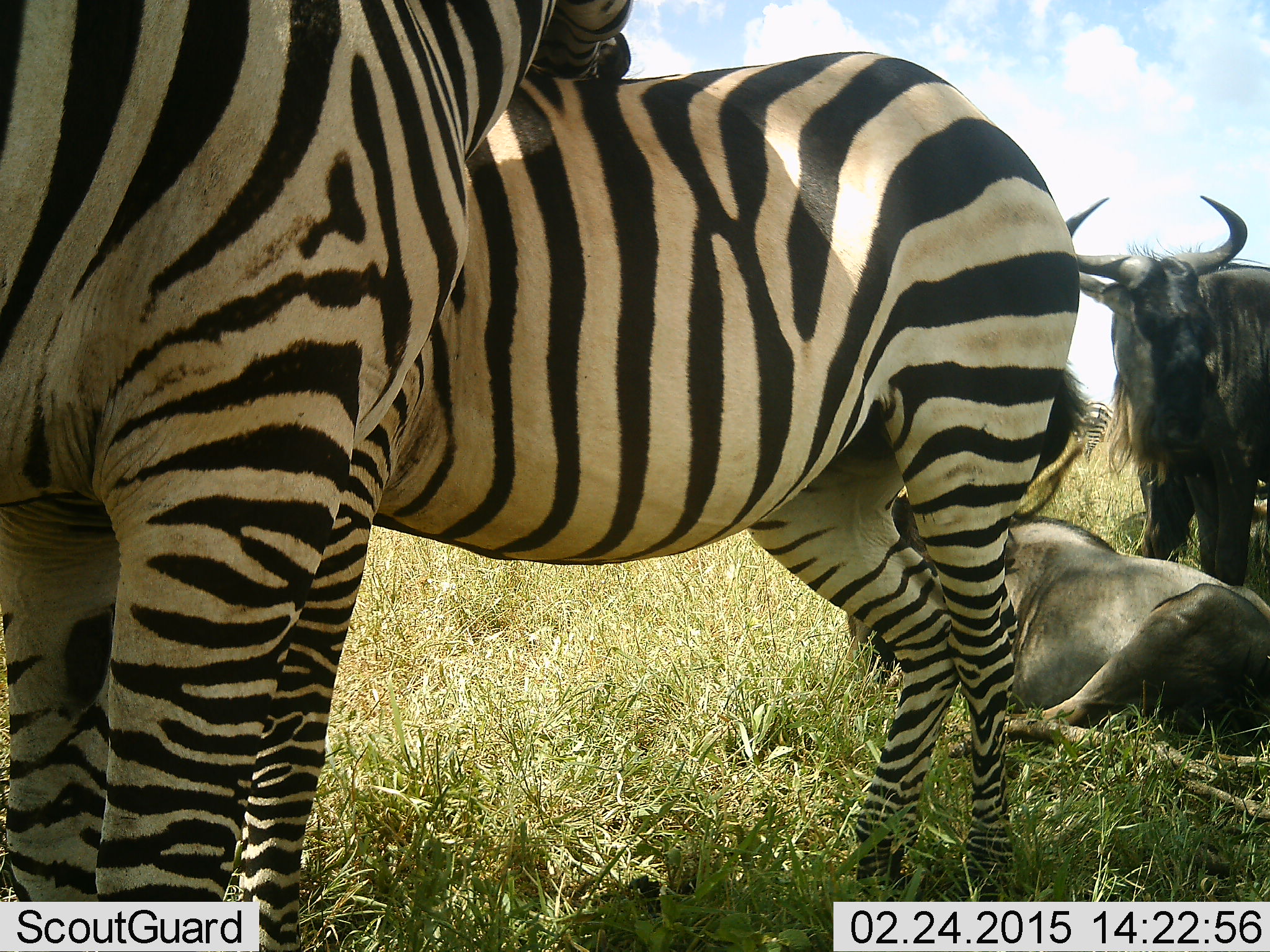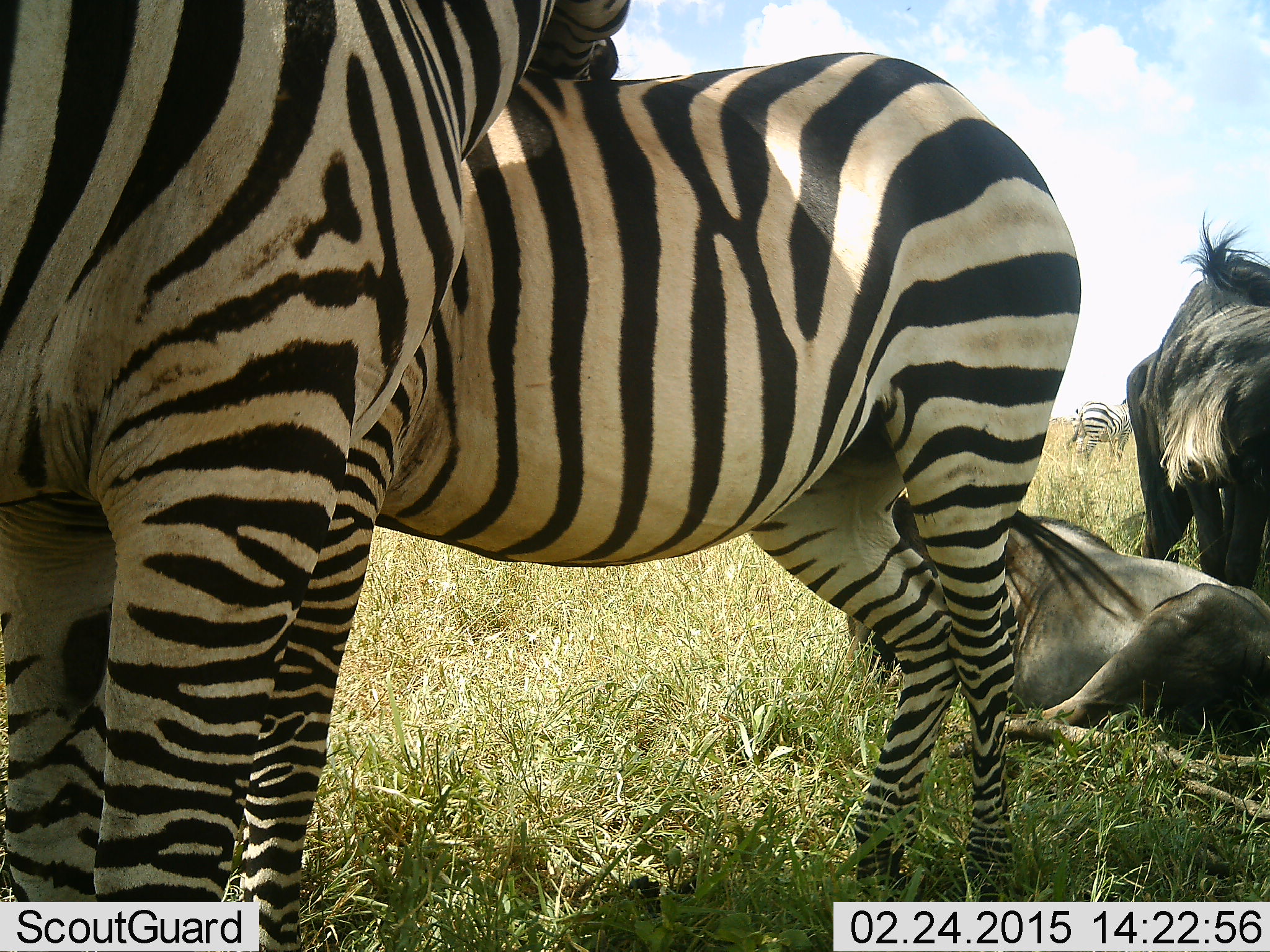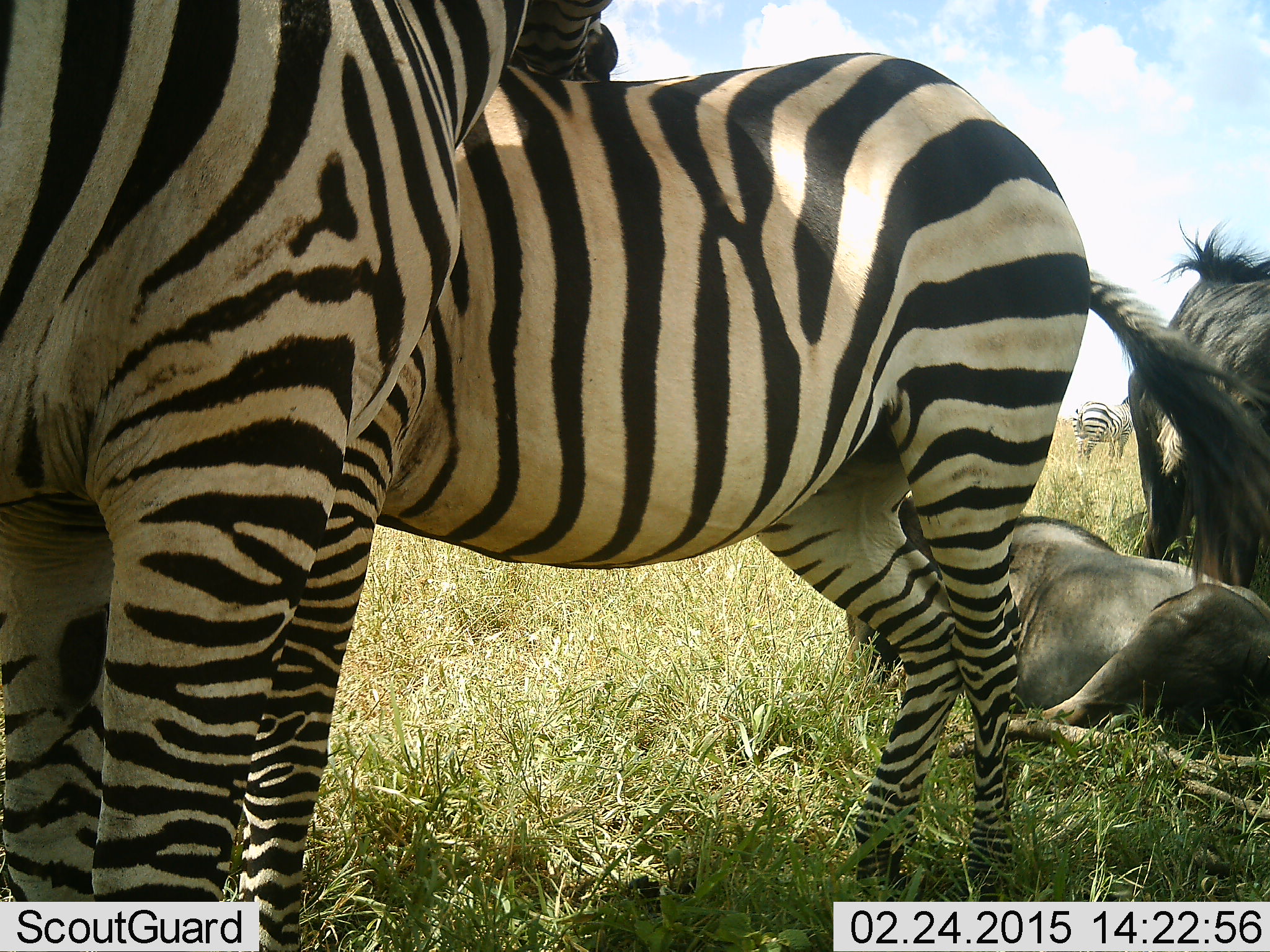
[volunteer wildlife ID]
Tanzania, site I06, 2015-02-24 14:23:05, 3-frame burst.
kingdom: Animalia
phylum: Chordata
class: Mammalia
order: Artiodactyla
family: Bovidae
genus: Connochaetes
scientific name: Connochaetes taurinus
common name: blue wildebeest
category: wildebeest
Wildebeest (blue wildebeest) (Connochaetes taurinus), count 2. Behavior (volunteer vote fractions): standing 70%, resting 90%, moving 0%, interacting 10%. Young present (vote fraction): 0%. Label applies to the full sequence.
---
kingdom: Animalia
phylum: Chordata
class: Mammalia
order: Perissodactyla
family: Equidae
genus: Equus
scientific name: Equus quagga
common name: plains zebra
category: zebra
Zebra (plains zebra) (Equus quagga), count 3. Behavior (volunteer vote fractions): standing 82%, resting 18%, moving 0%, interacting 27%. Young present (vote fraction): 9%. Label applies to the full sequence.